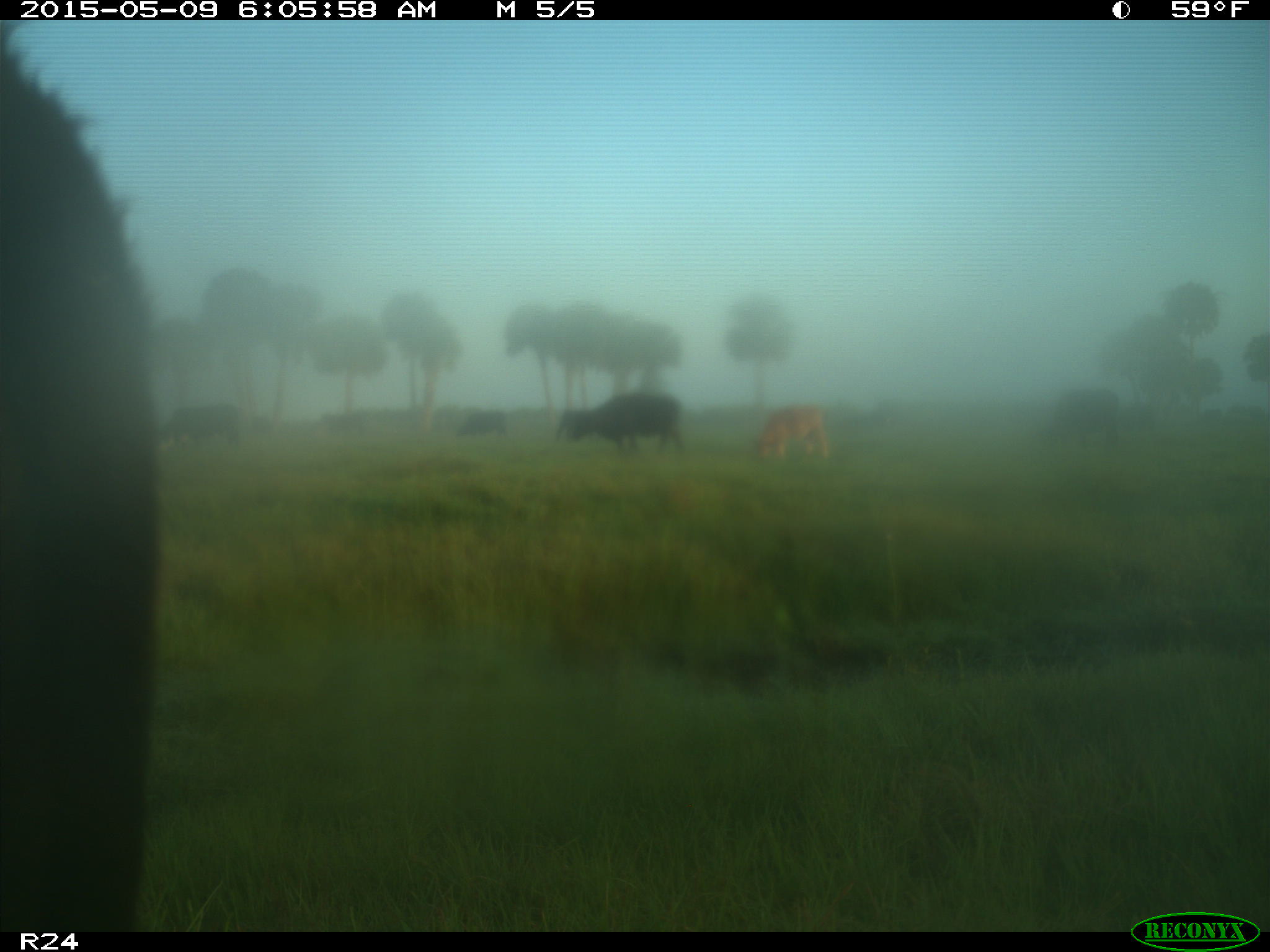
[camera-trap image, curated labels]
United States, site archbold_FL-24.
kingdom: Animalia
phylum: Chordata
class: Mammalia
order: Artiodactyla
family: Bovidae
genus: Bos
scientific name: Bos taurus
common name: domestic cow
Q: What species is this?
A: Bos taurus (domestic cow).